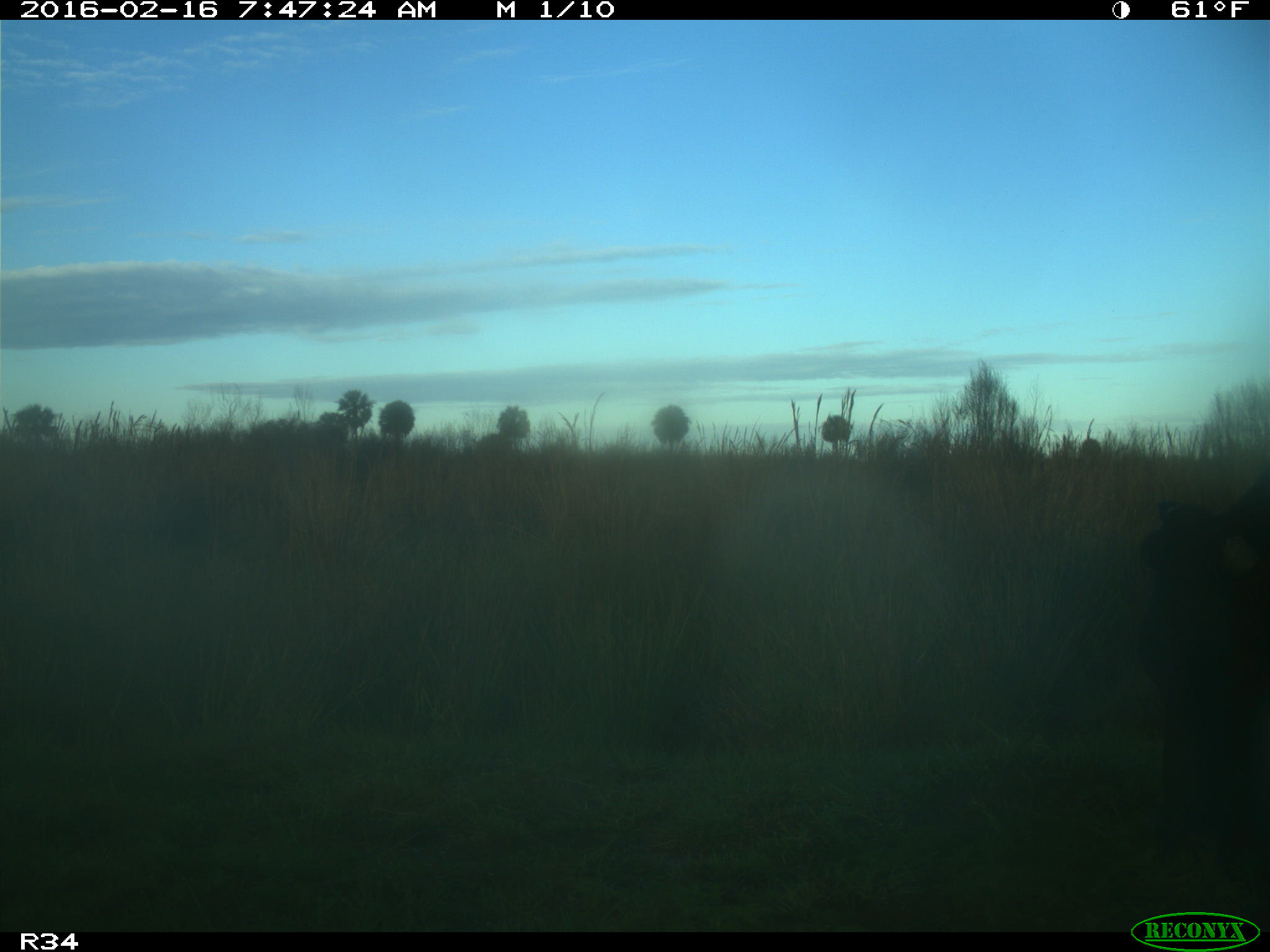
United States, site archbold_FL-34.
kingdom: Animalia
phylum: Chordata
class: Mammalia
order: Artiodactyla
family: Bovidae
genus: Bos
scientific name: Bos taurus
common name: domestic cow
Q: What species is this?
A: Bos taurus (domestic cow).